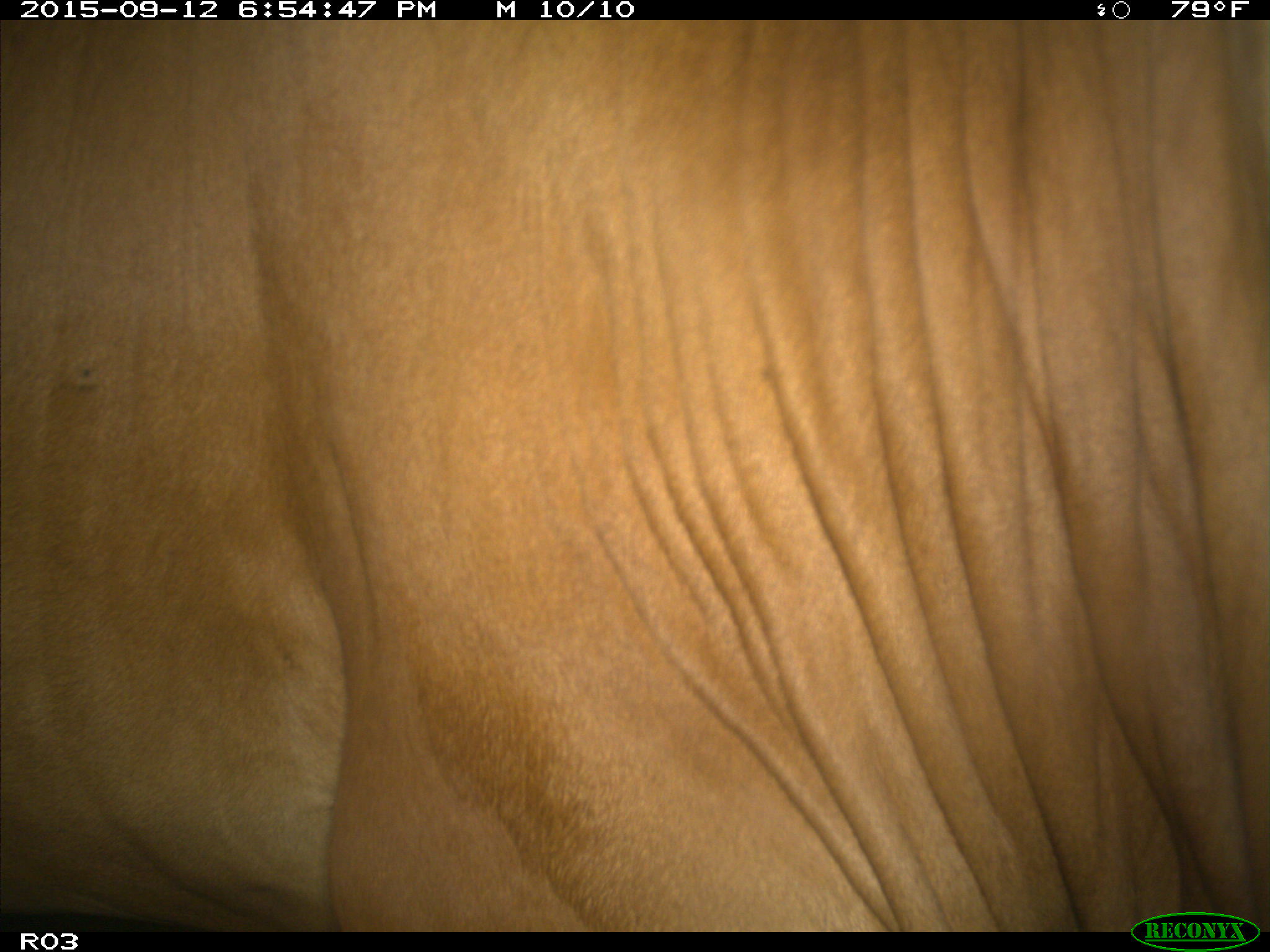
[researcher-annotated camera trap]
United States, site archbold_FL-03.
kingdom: Animalia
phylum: Chordata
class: Mammalia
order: Artiodactyla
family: Bovidae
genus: Bos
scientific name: Bos taurus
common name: domestic cow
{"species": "Bos taurus (domestic cow)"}